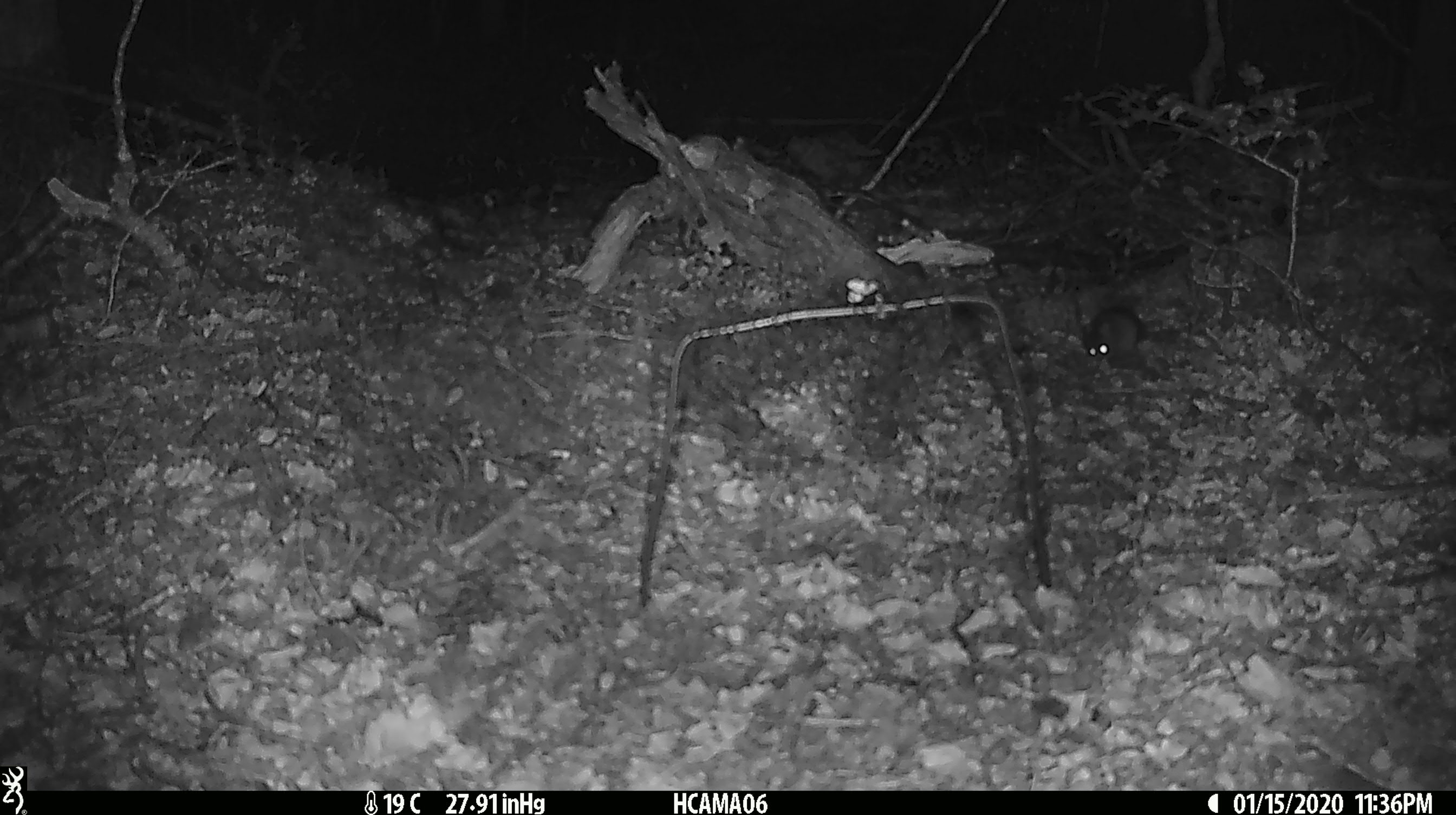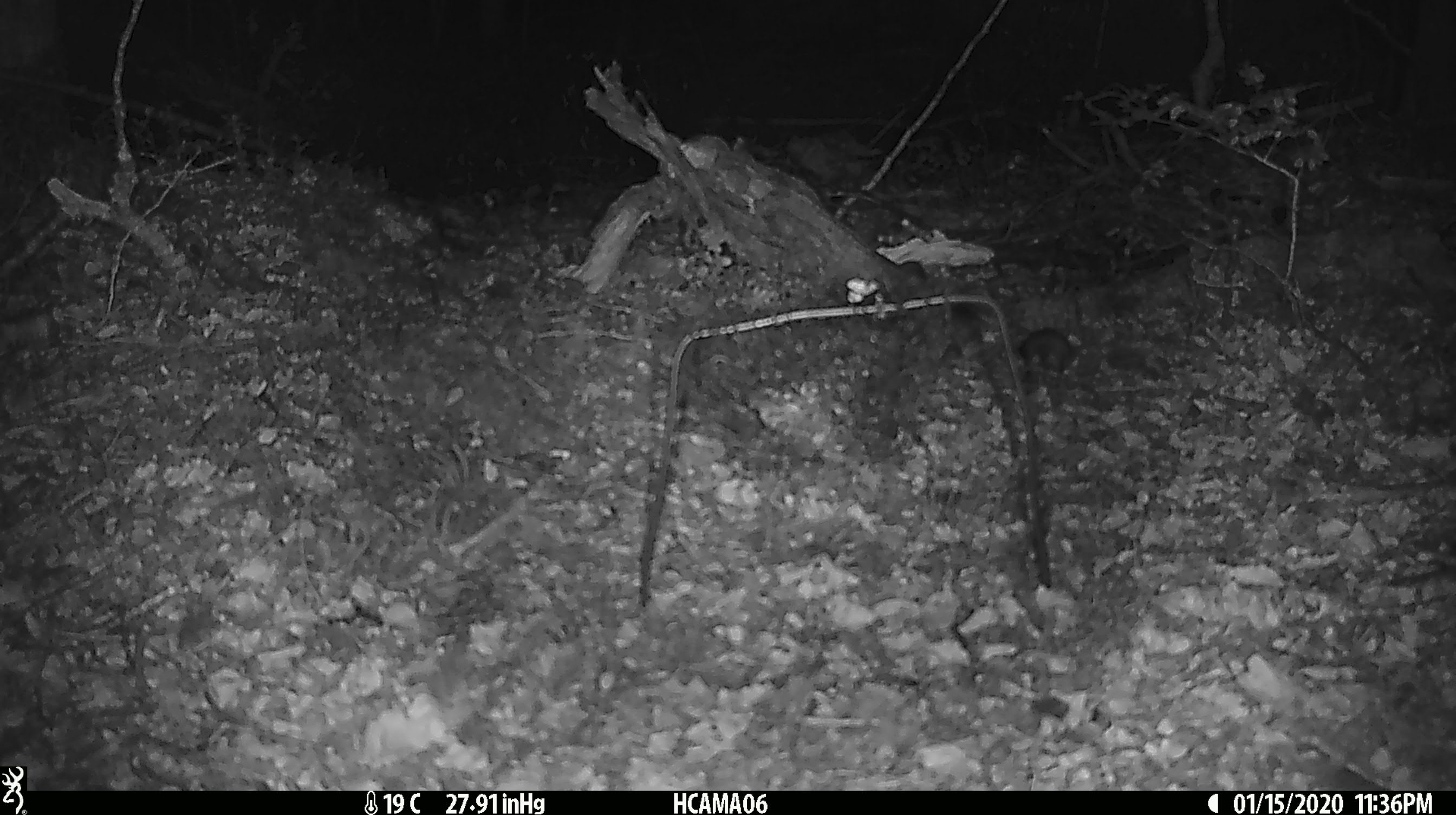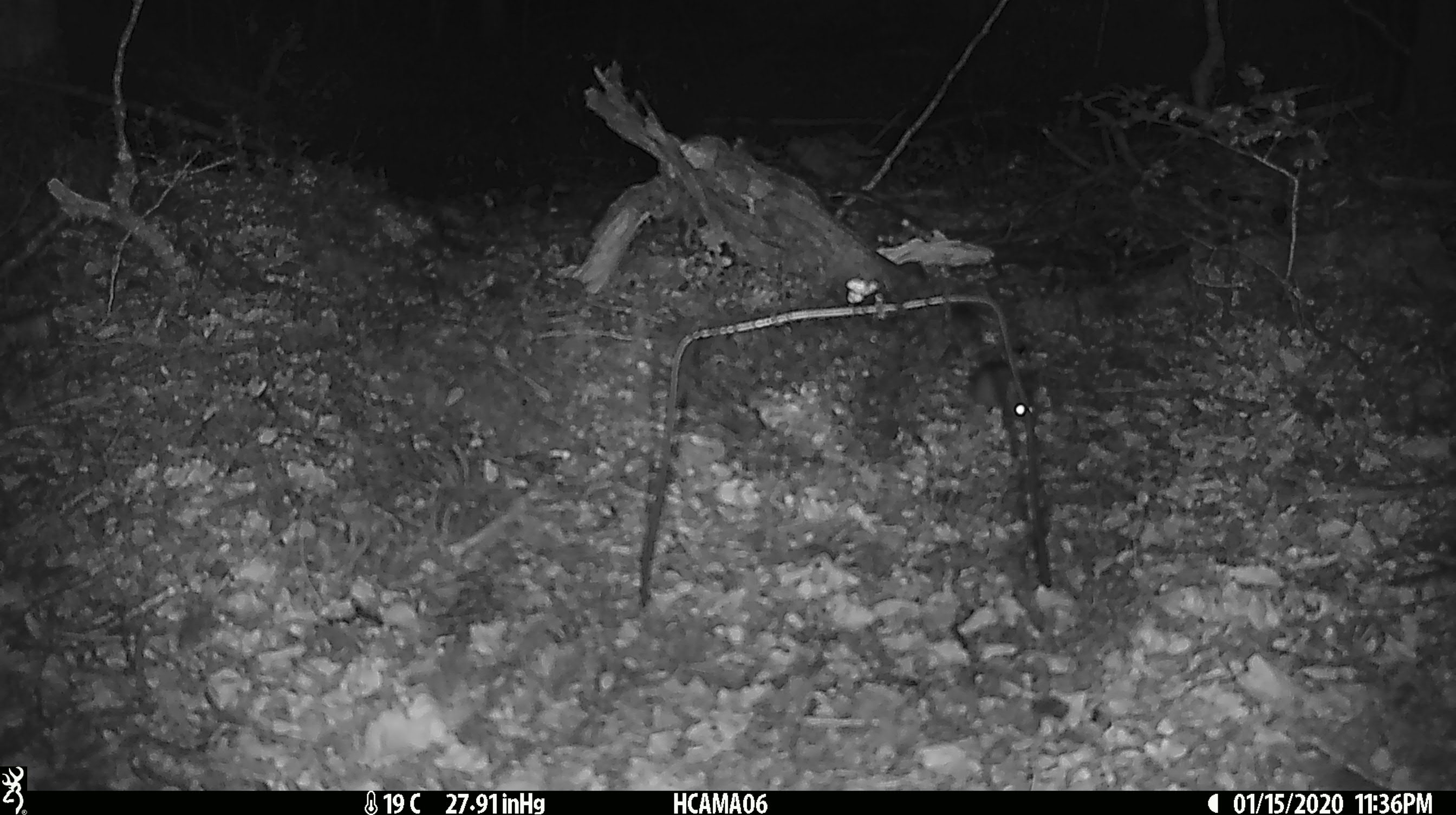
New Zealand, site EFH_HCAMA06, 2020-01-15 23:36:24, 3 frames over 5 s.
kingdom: Animalia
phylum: Chordata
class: Mammalia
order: Rodentia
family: Muridae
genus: Mus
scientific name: Mus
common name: mouse